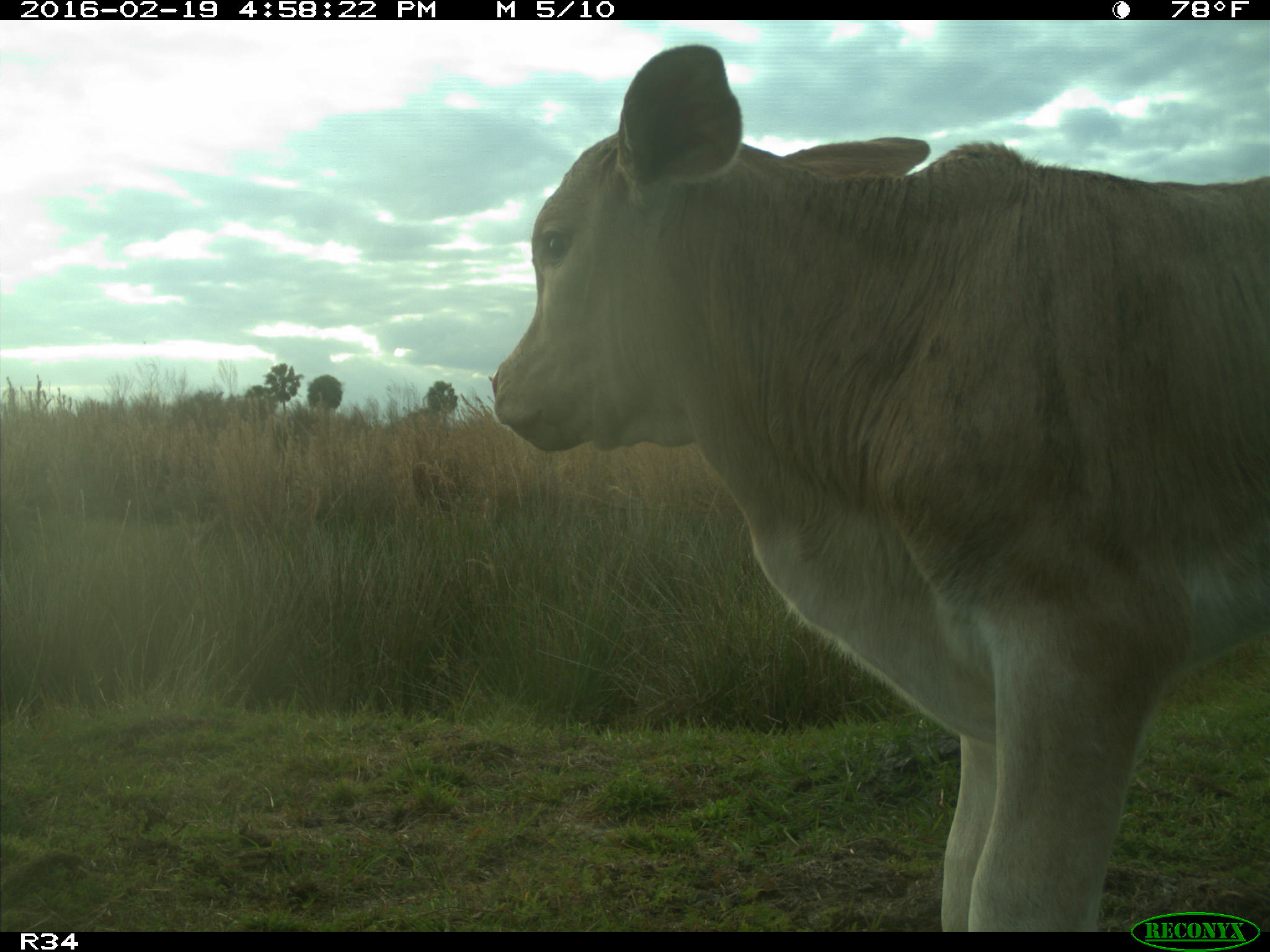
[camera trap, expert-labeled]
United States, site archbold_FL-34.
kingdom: Animalia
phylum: Chordata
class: Mammalia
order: Artiodactyla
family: Bovidae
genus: Bos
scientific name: Bos taurus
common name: domestic cow